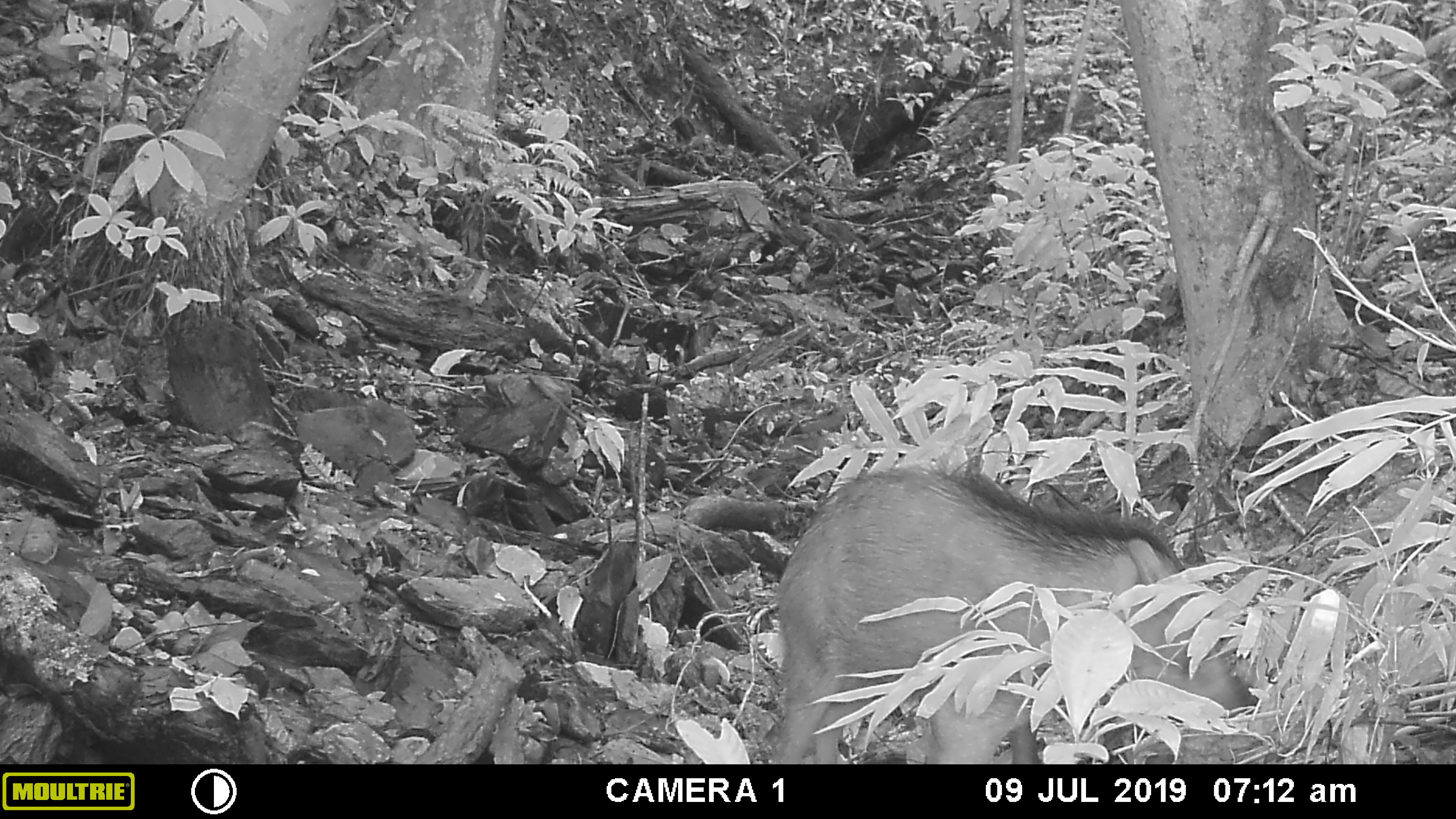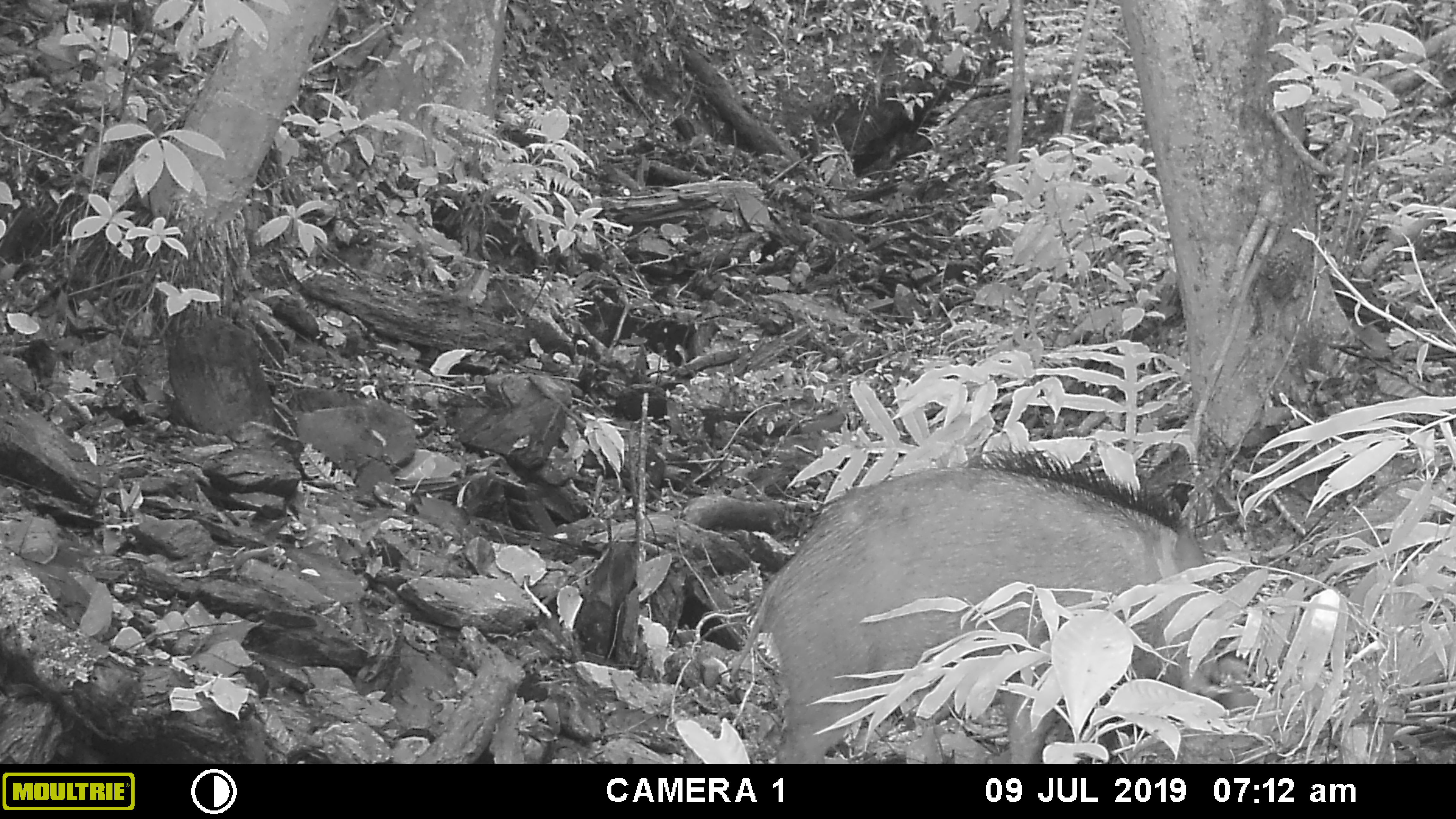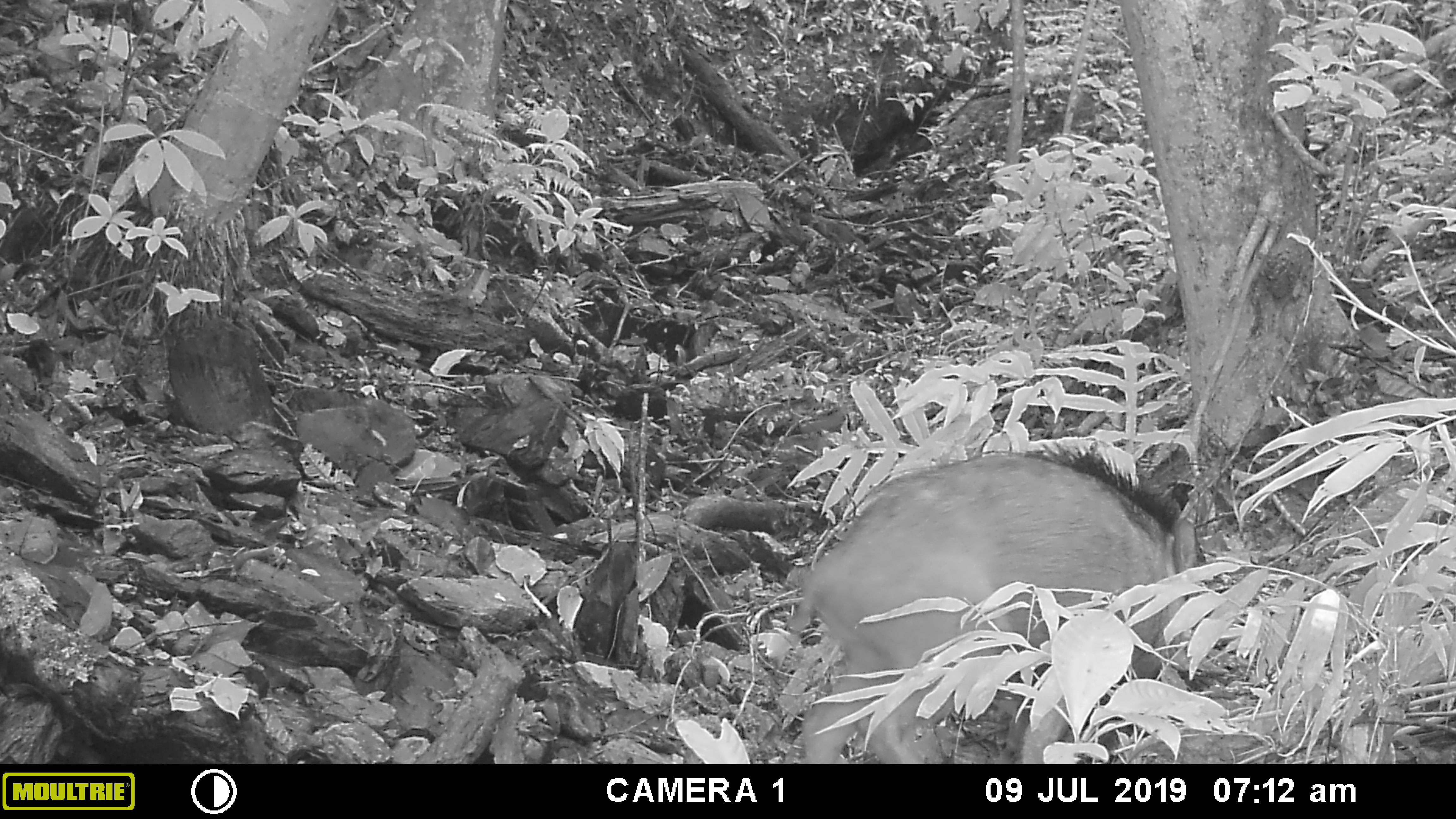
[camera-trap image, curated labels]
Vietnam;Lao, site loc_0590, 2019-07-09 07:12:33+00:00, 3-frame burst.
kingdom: Animalia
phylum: Chordata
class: Mammalia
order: Artiodactyla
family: Suidae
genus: Sus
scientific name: Sus scrofa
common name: eurasian wild pig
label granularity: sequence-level